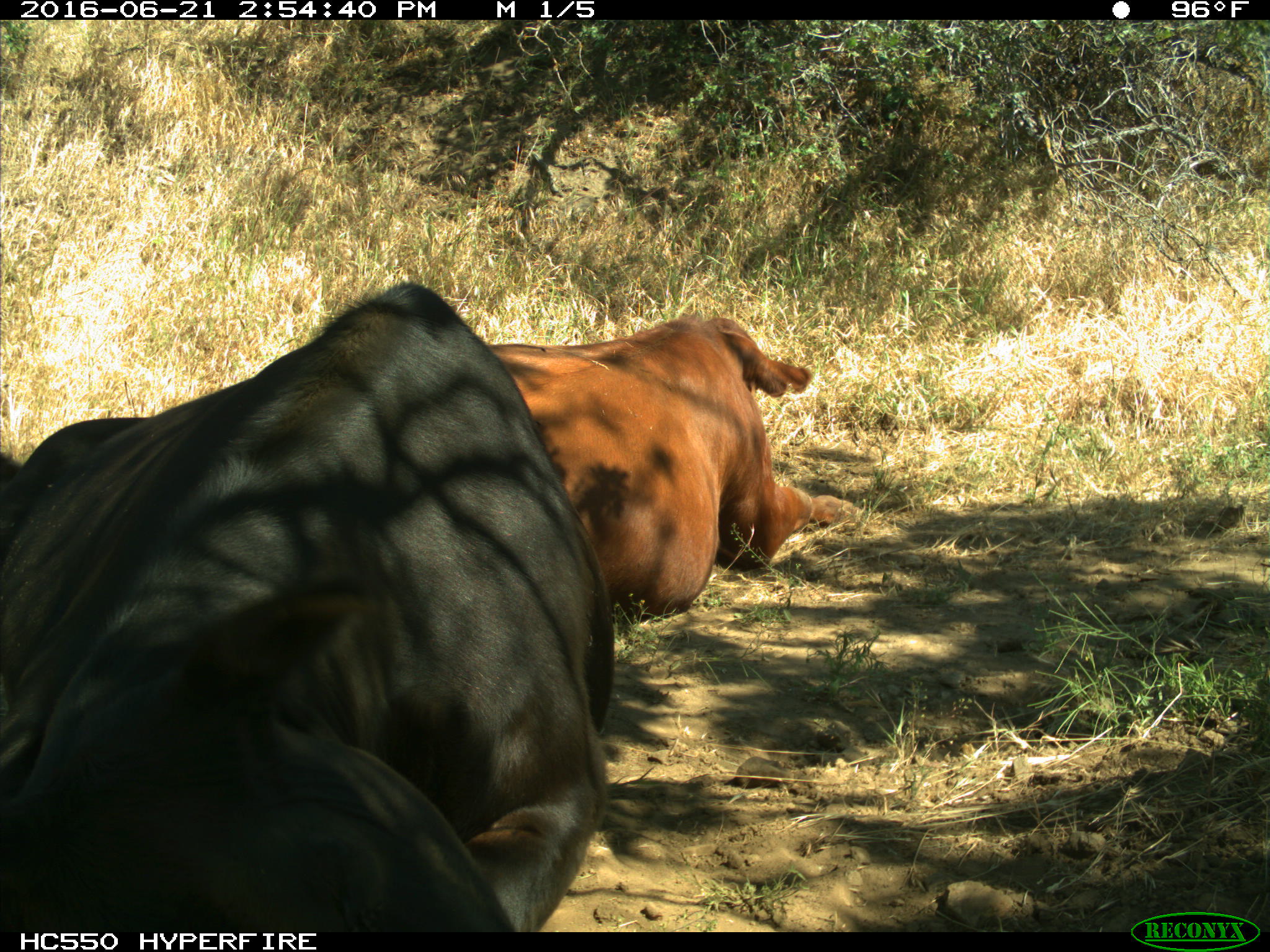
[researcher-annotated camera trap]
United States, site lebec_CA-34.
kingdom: Animalia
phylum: Chordata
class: Mammalia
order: Artiodactyla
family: Bovidae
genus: Bos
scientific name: Bos taurus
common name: domestic cow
Bos taurus (domestic cow).